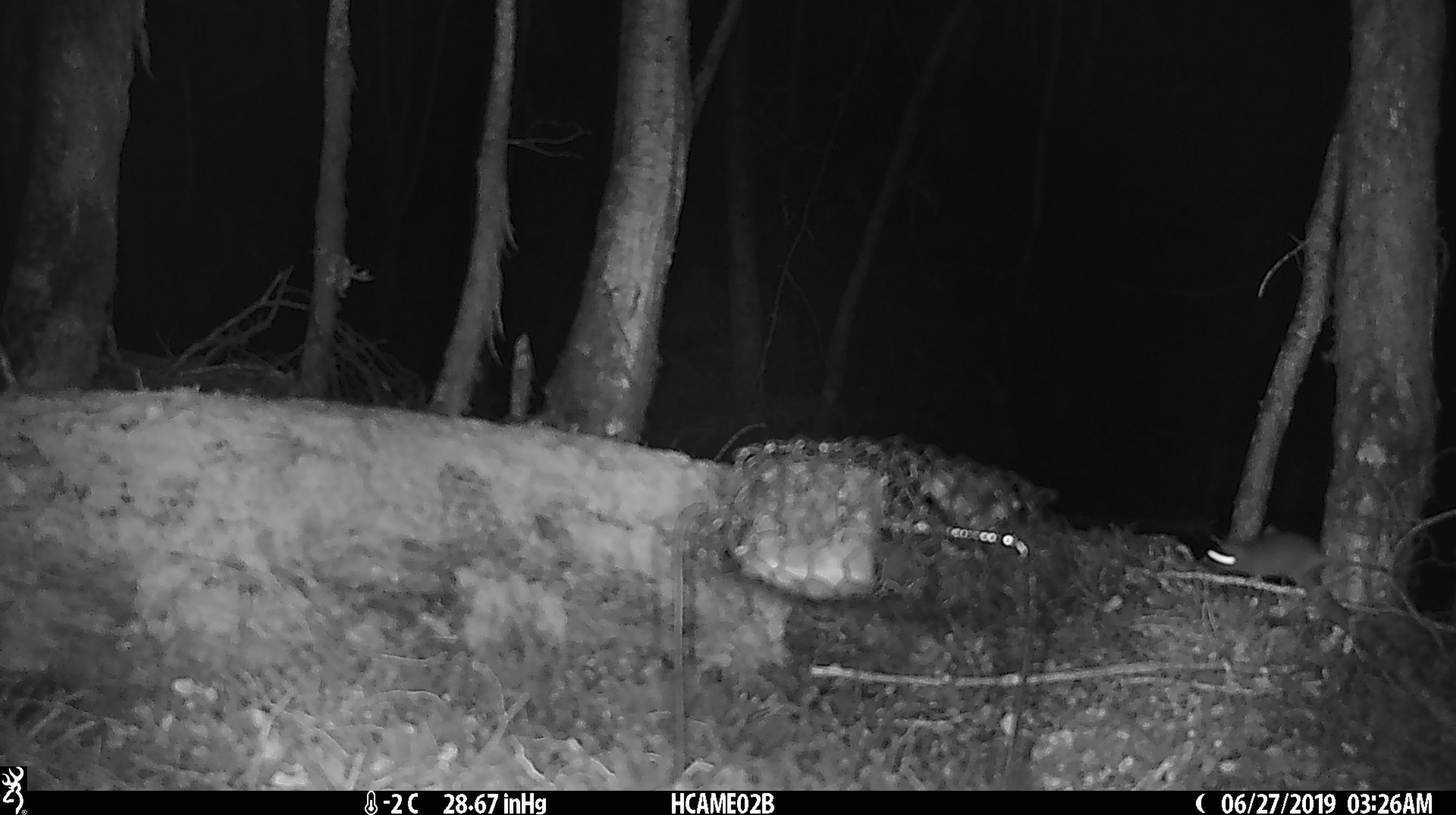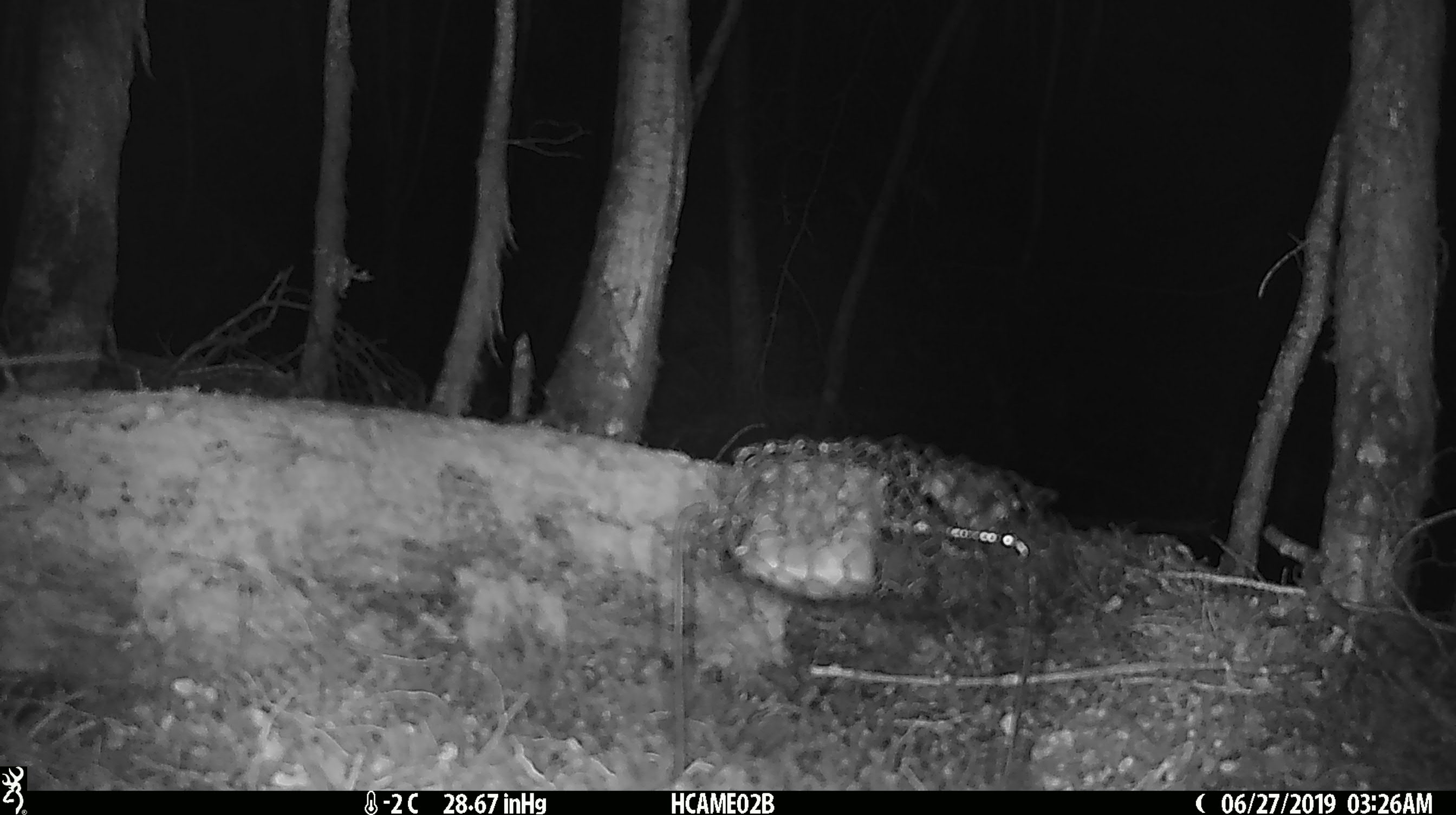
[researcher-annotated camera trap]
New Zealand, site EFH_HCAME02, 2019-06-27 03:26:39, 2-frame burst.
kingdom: Animalia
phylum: Chordata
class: Mammalia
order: Rodentia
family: Muridae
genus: Mus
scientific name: Mus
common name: mouse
Mouse (Mus).